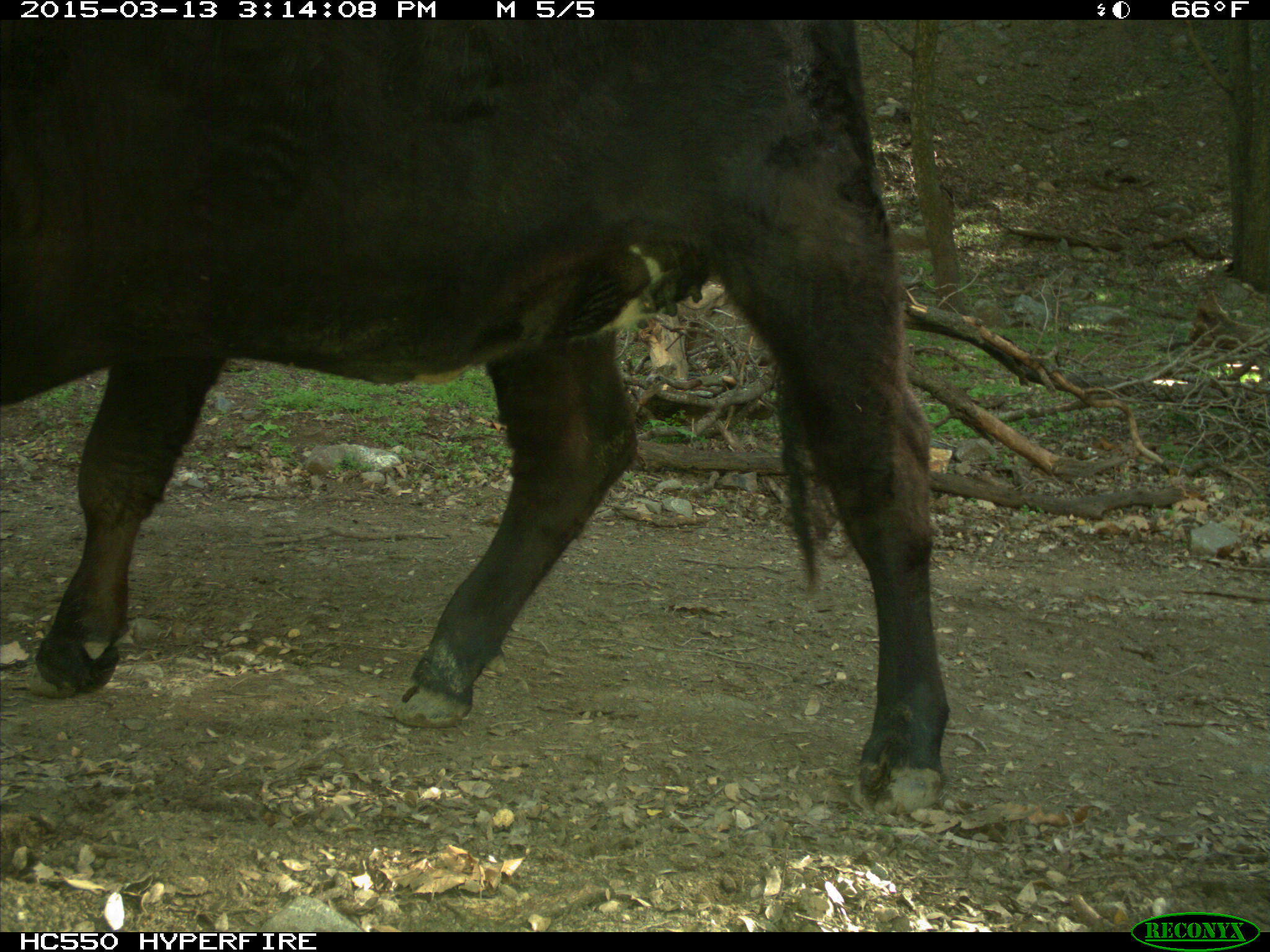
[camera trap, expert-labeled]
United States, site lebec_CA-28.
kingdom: Animalia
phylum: Chordata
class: Mammalia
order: Artiodactyla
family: Bovidae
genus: Bos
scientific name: Bos taurus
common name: domestic cow